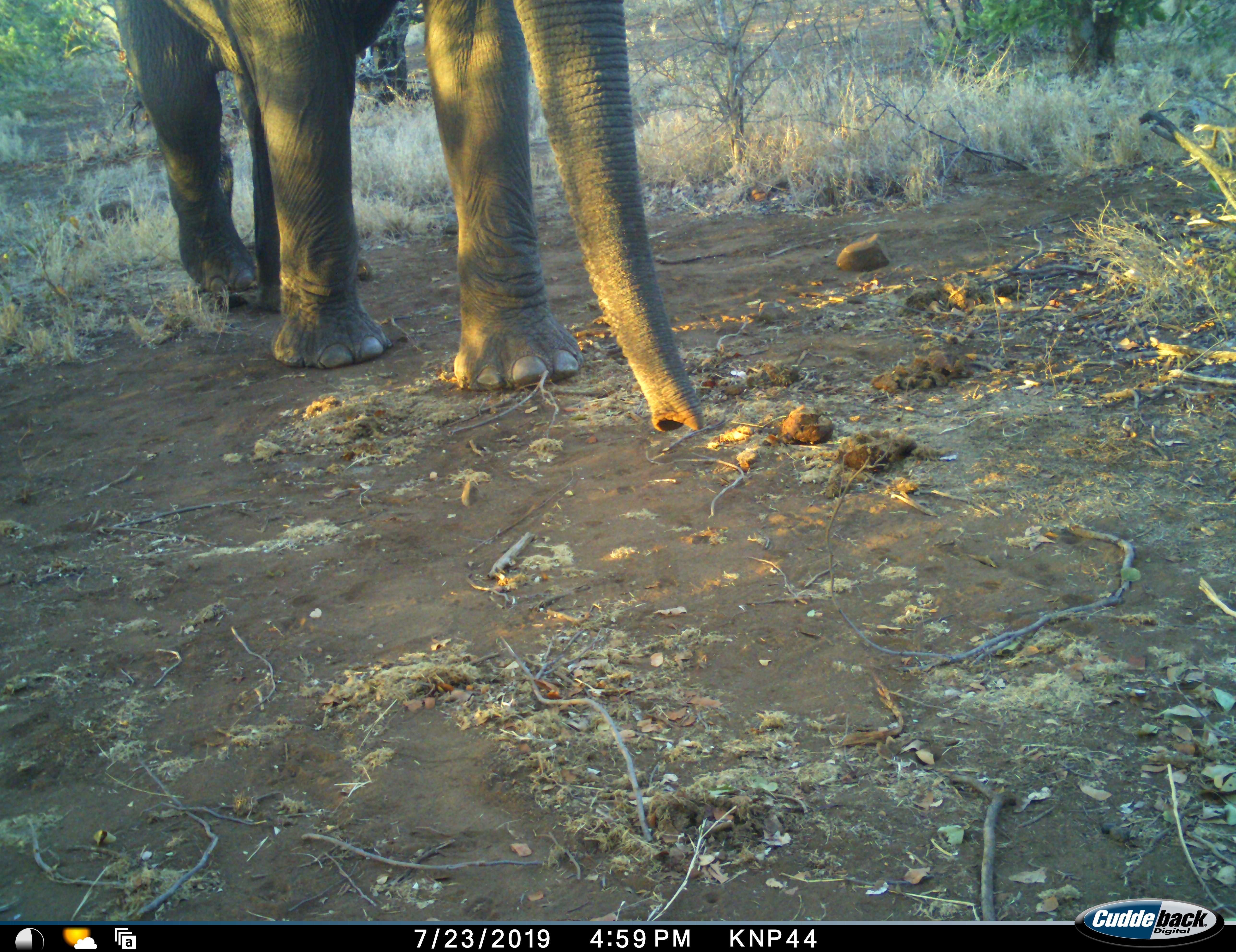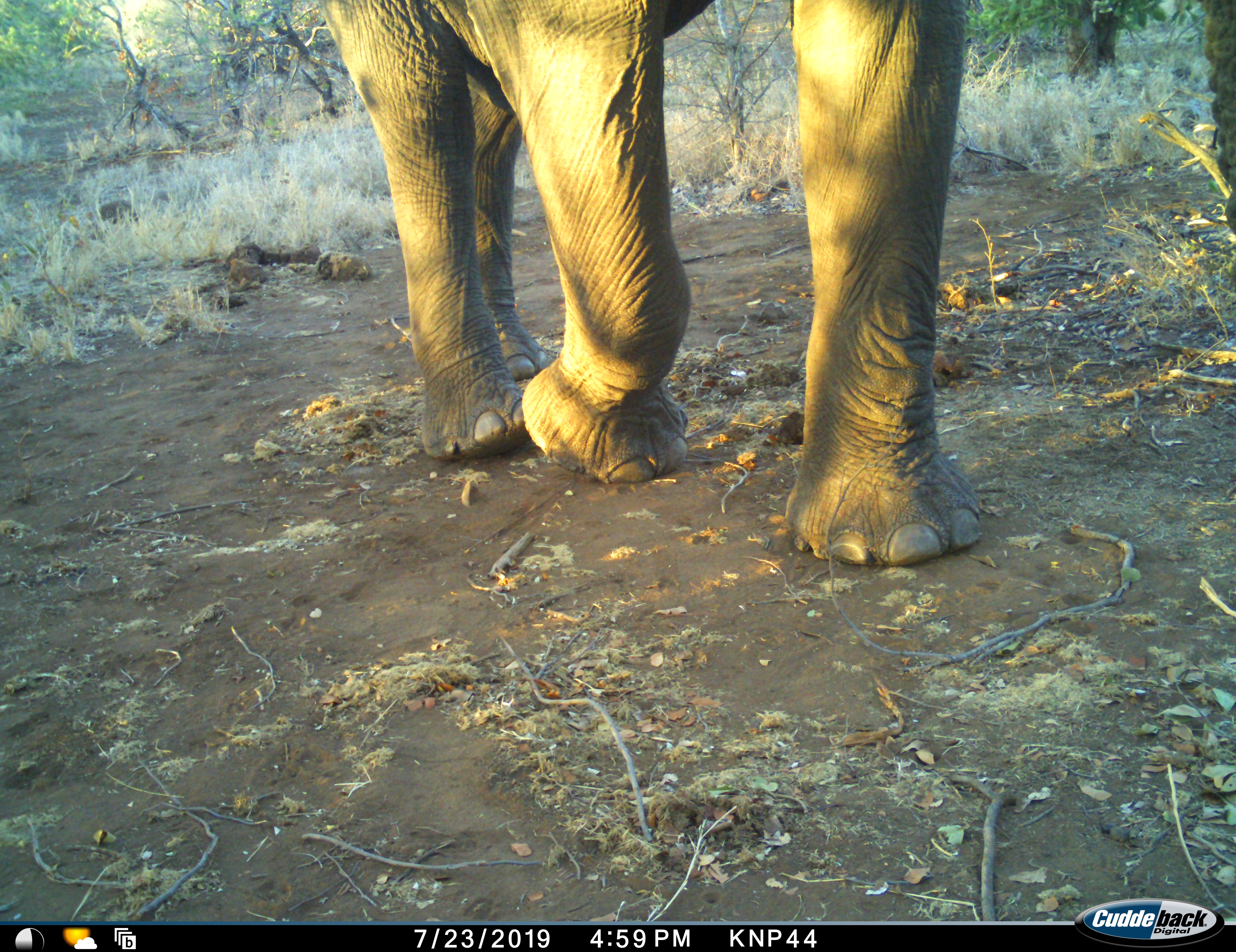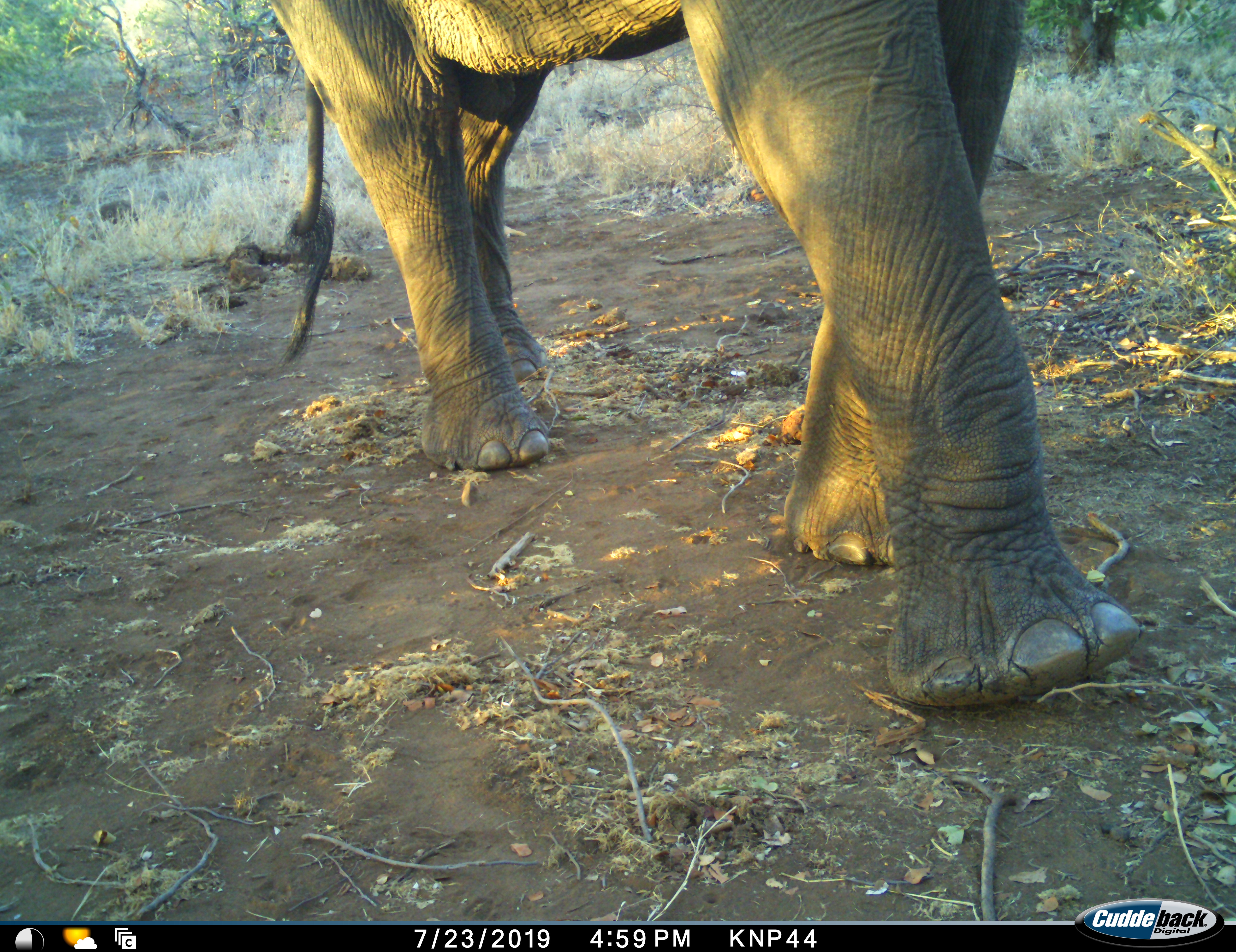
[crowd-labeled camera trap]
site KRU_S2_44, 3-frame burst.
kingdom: Animalia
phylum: Chordata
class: Mammalia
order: Proboscidea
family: Elephantidae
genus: Loxodonta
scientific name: Loxodonta africana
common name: african bush elephant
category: elephant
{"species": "elephant (african bush elephant) (Loxodonta africana)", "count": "1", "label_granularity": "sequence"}